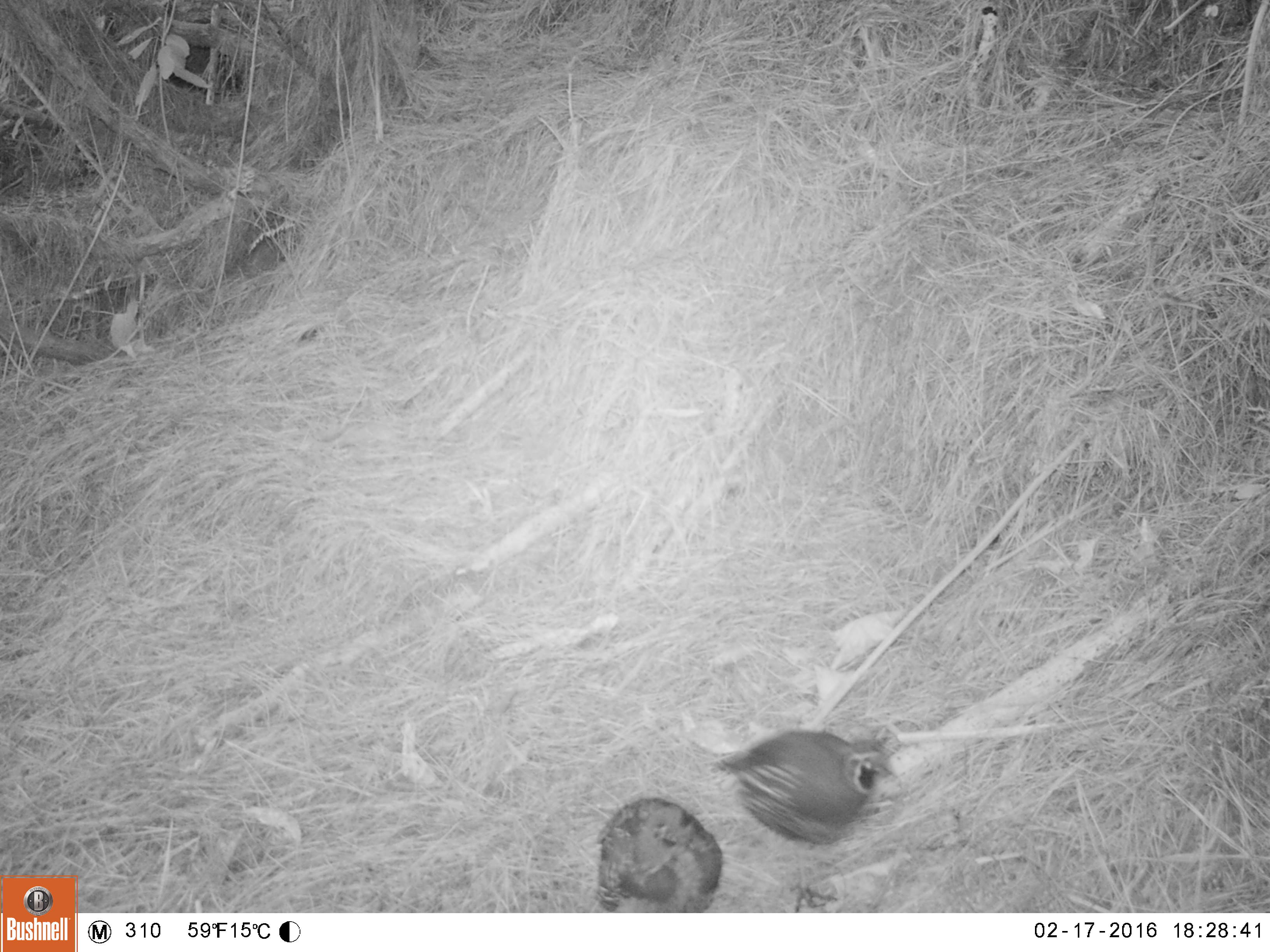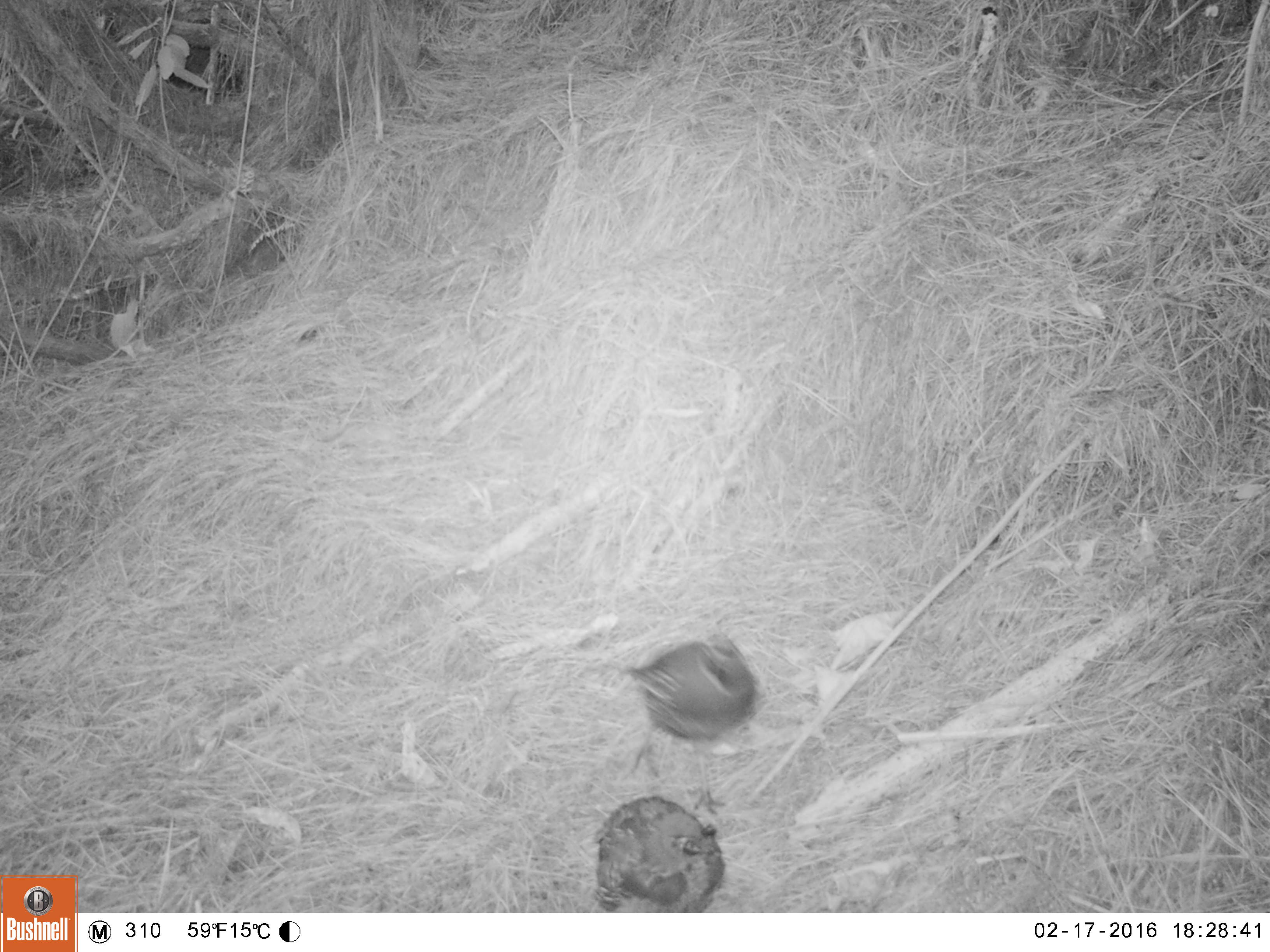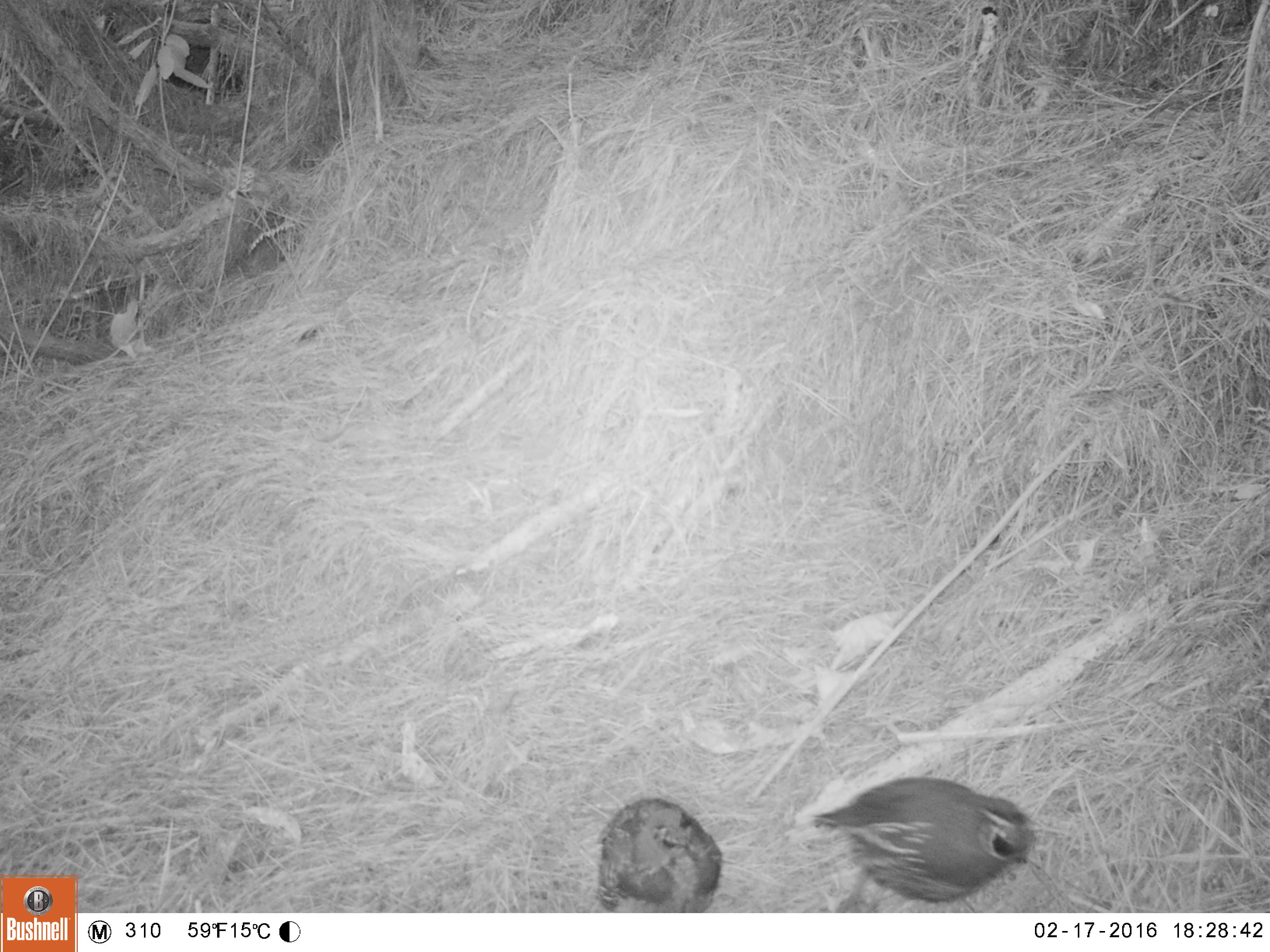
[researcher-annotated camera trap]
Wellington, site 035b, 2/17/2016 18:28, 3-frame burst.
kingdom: Animalia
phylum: Chordata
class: Aves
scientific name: Aves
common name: bird